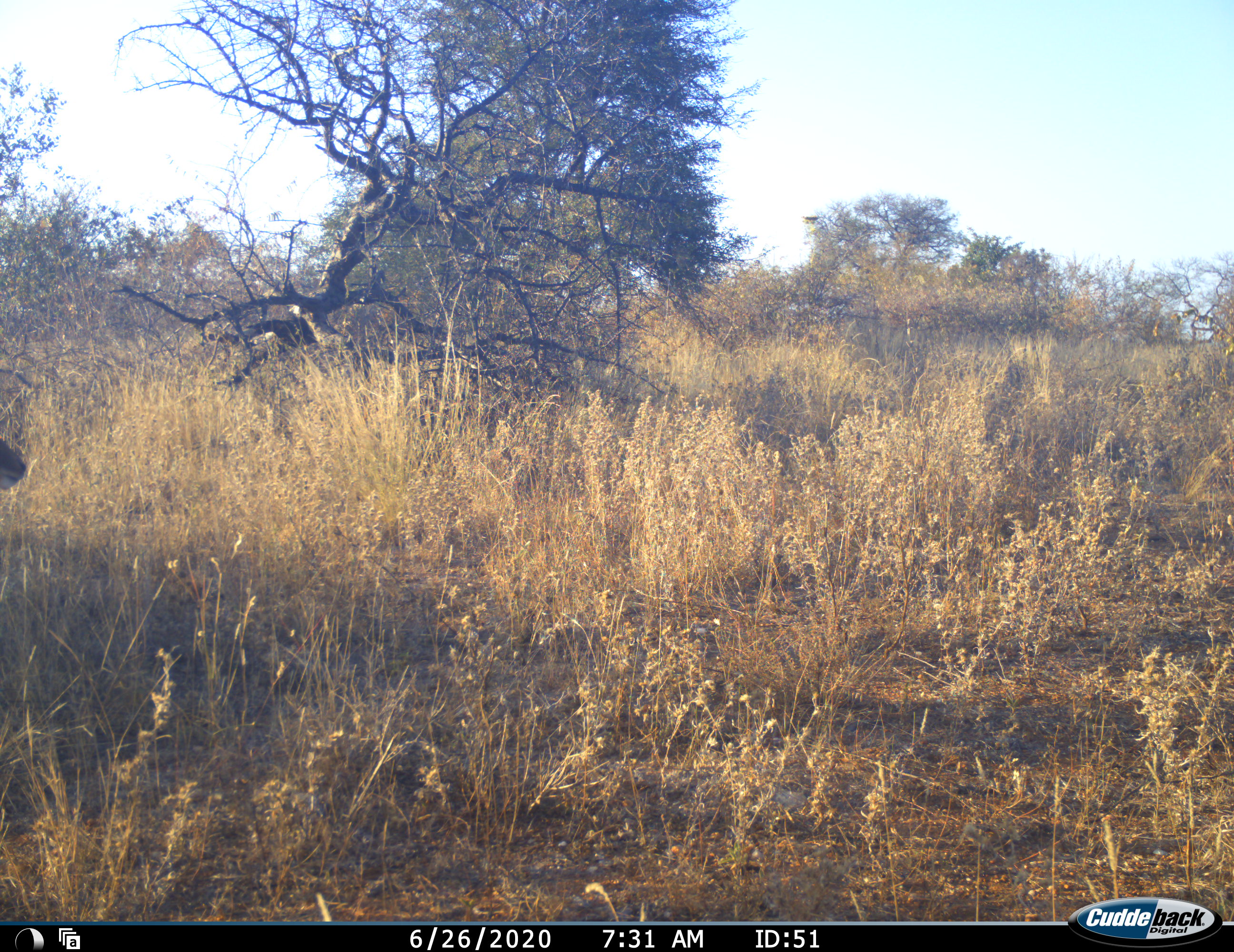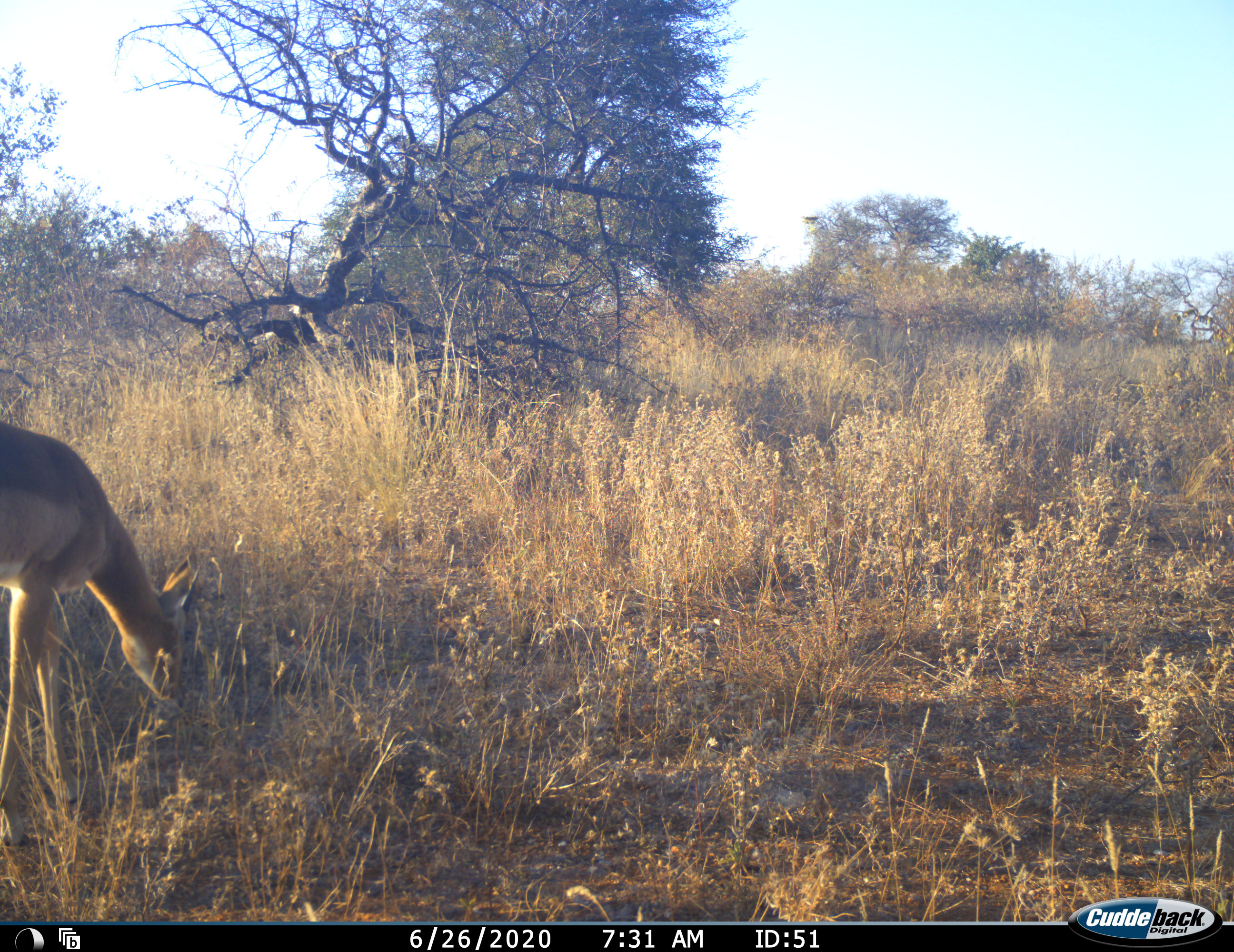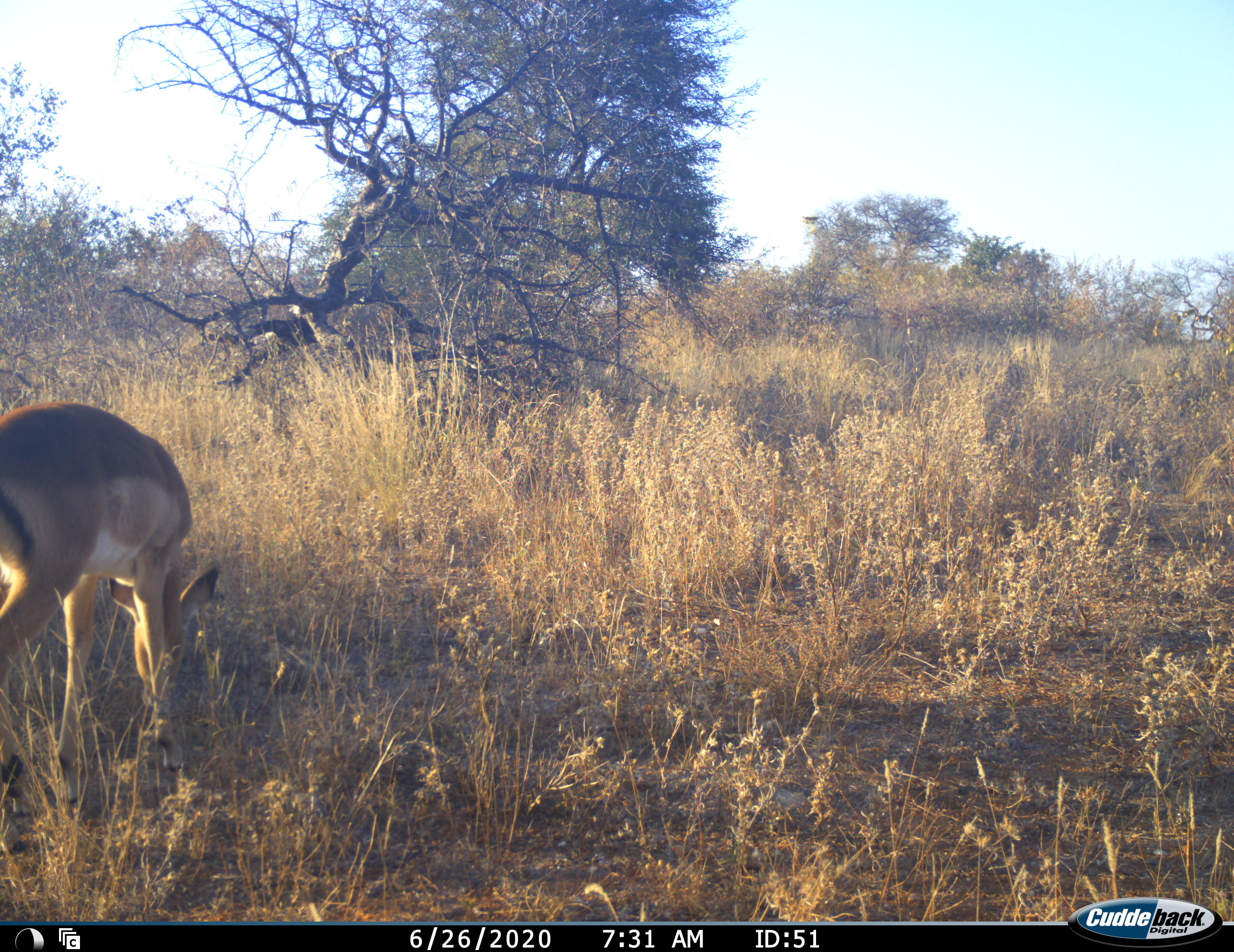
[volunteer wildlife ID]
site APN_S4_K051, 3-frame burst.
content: unidentified animal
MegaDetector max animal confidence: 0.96